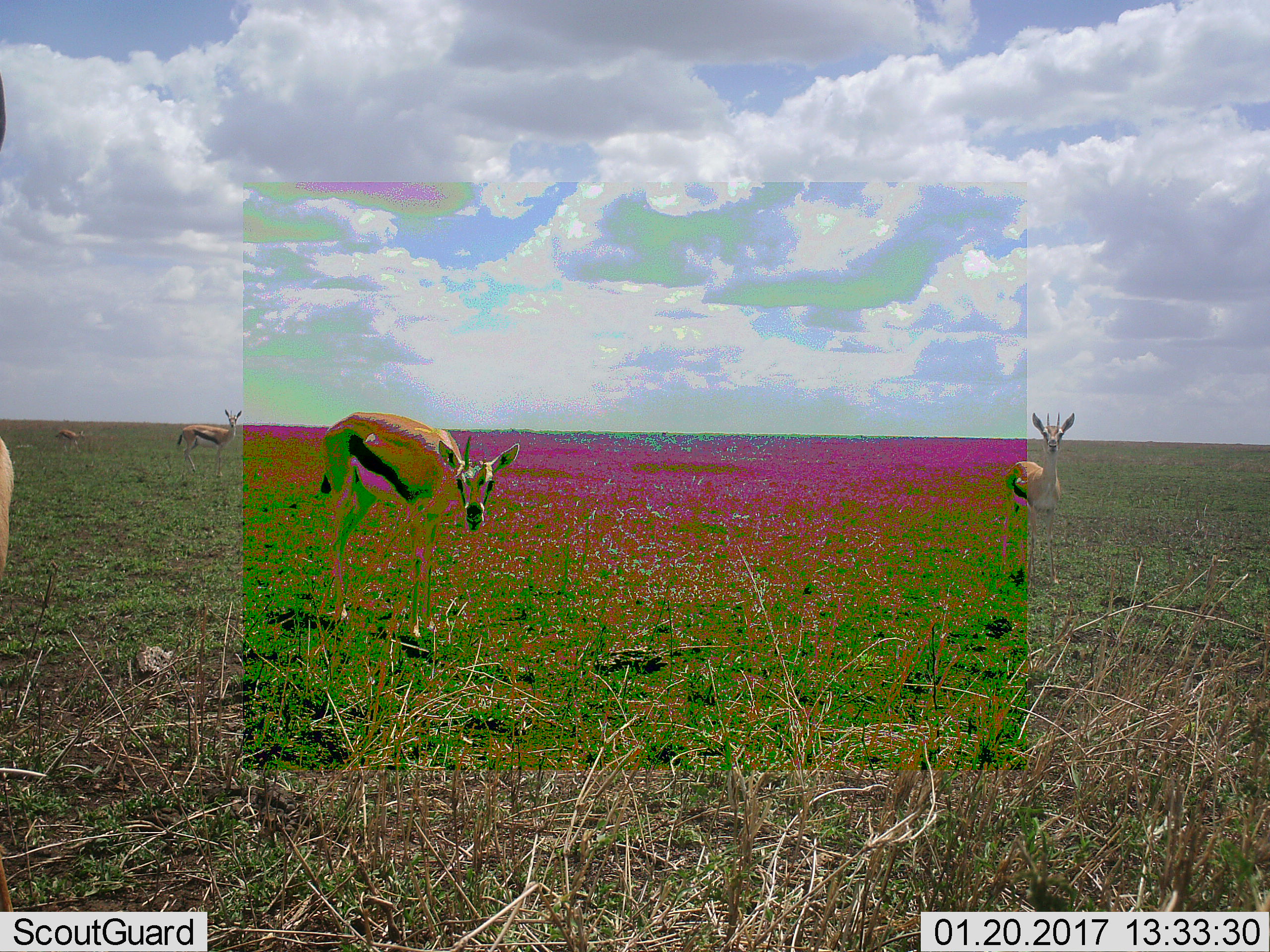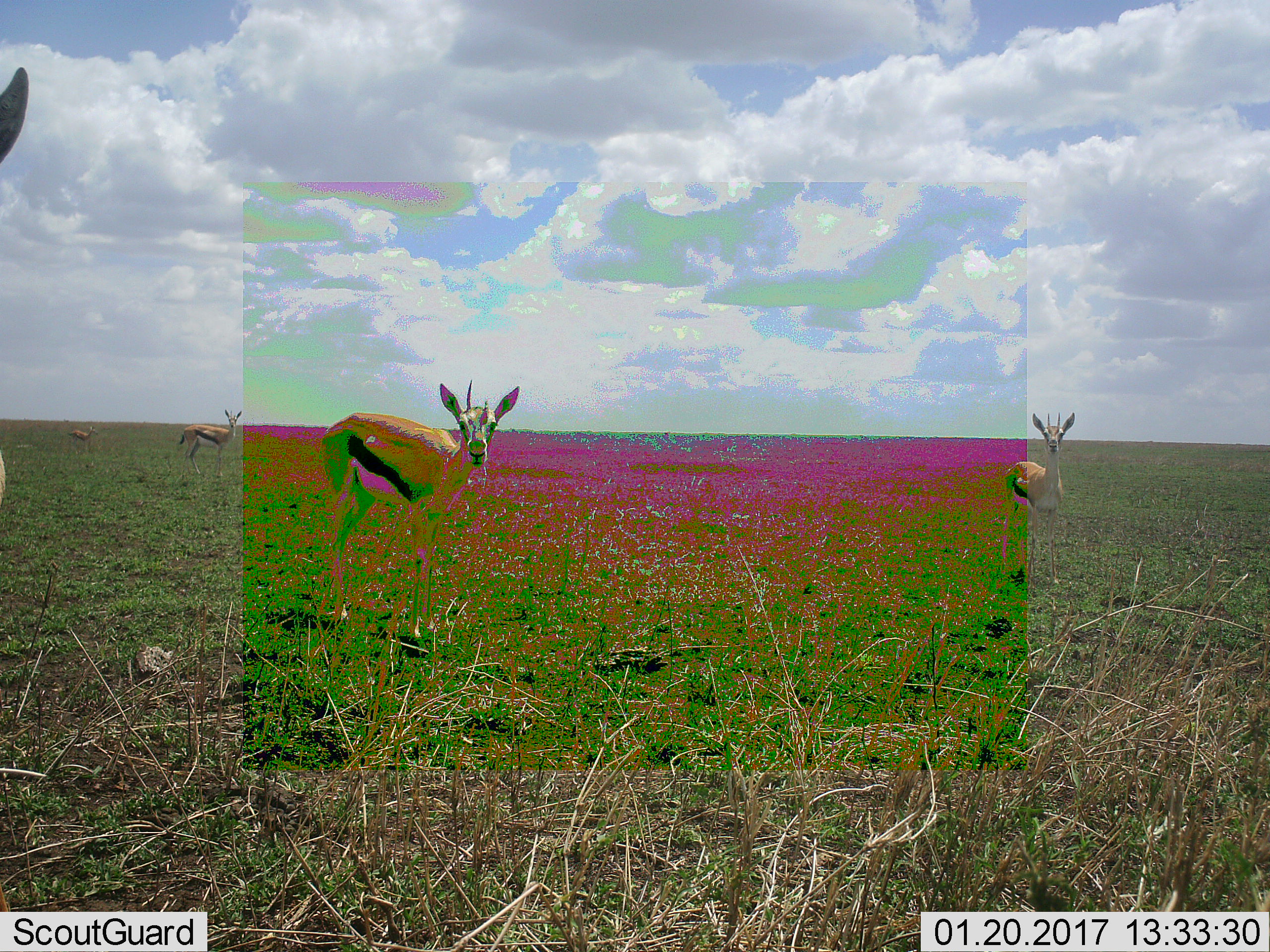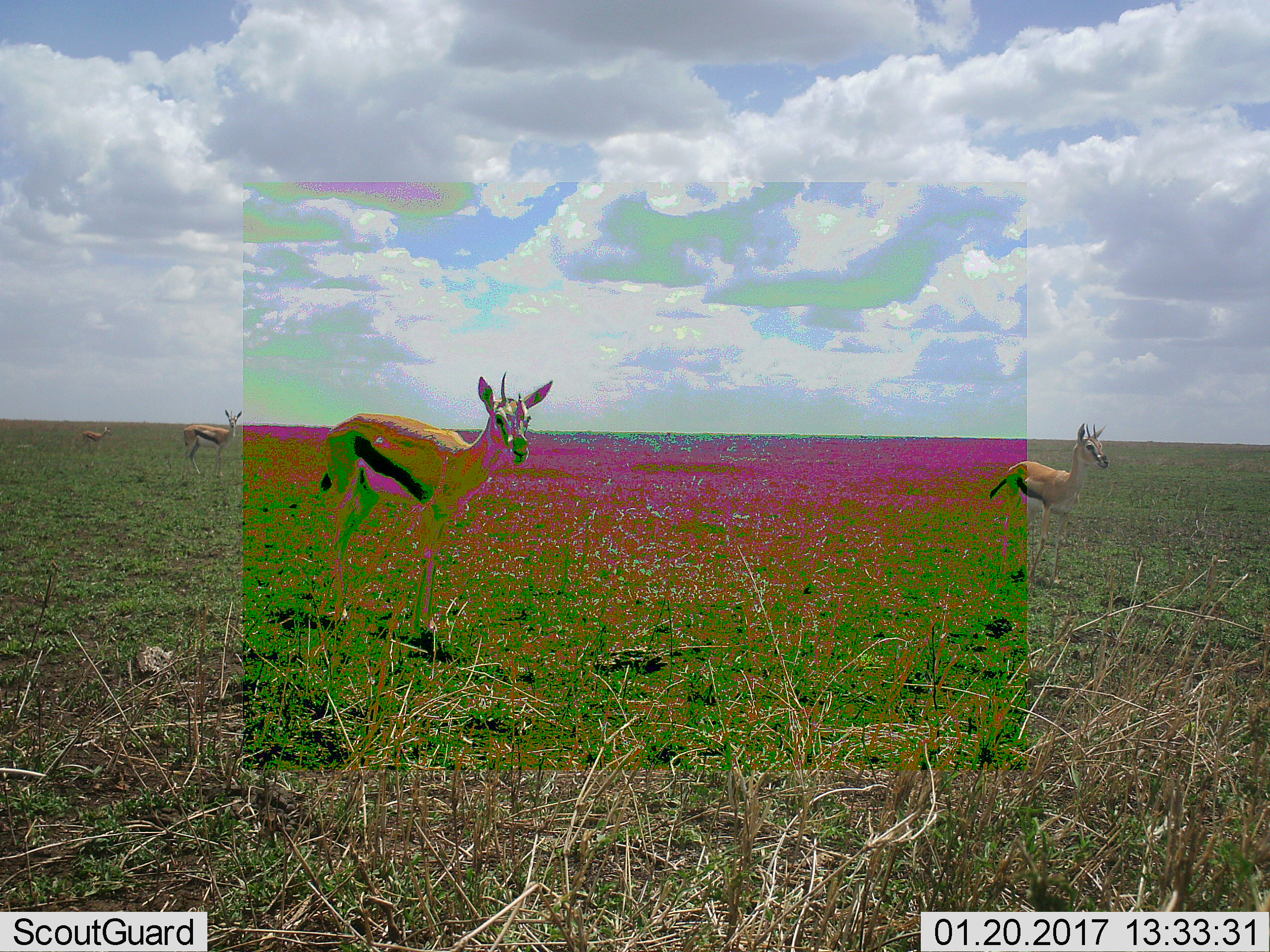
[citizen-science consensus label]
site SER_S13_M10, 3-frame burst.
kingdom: Animalia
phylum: Chordata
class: Mammalia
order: Artiodactyla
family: Bovidae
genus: Eudorcas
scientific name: Eudorcas thomsonii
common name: thomson's gazelle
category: gazellethomsons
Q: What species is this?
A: Gazellethomsons (thomson's gazelle) (Eudorcas thomsonii).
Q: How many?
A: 5.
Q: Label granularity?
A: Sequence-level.